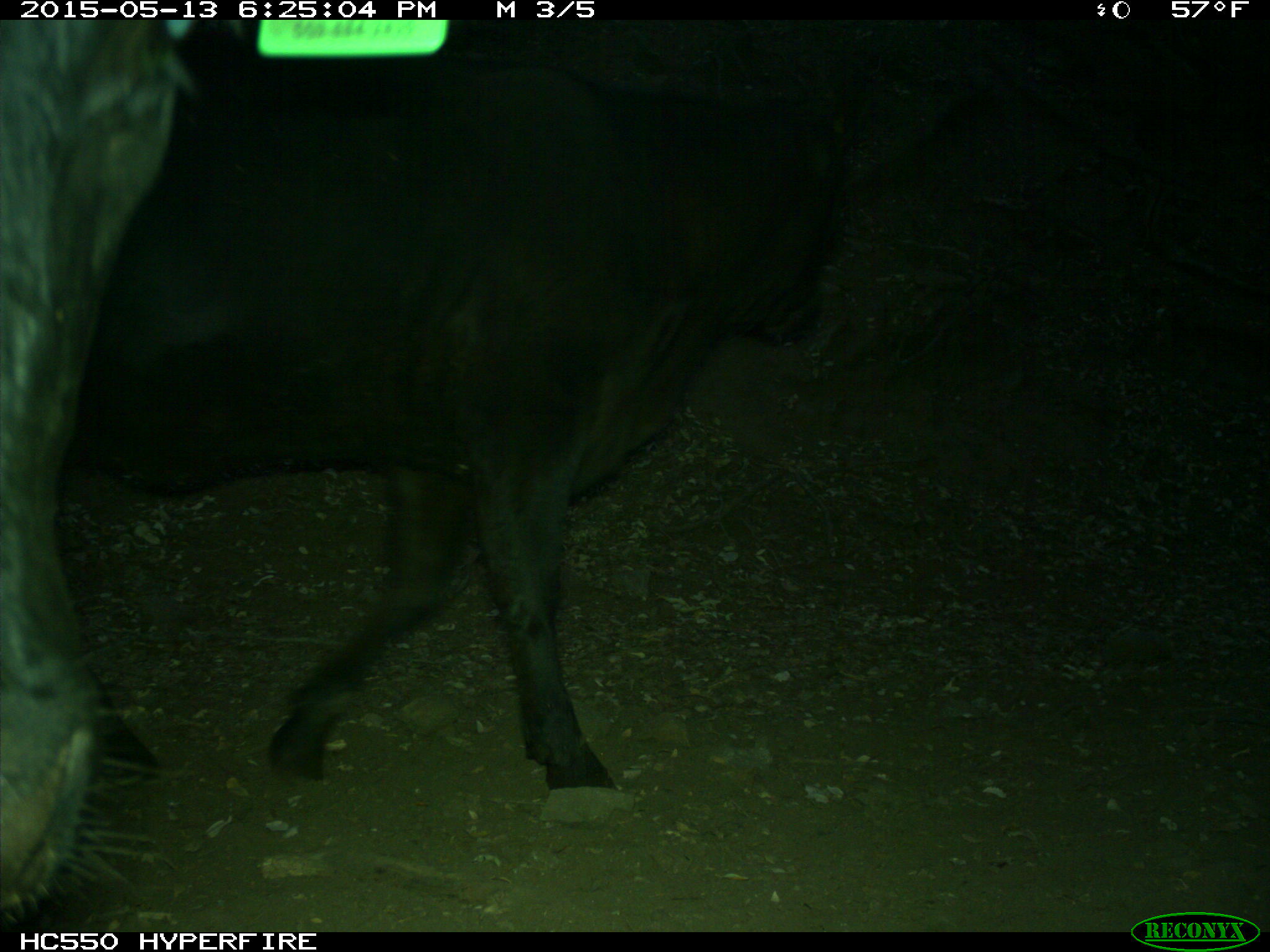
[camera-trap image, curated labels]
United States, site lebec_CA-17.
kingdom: Animalia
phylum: Chordata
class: Mammalia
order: Artiodactyla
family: Bovidae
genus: Bos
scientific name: Bos taurus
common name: domestic cow